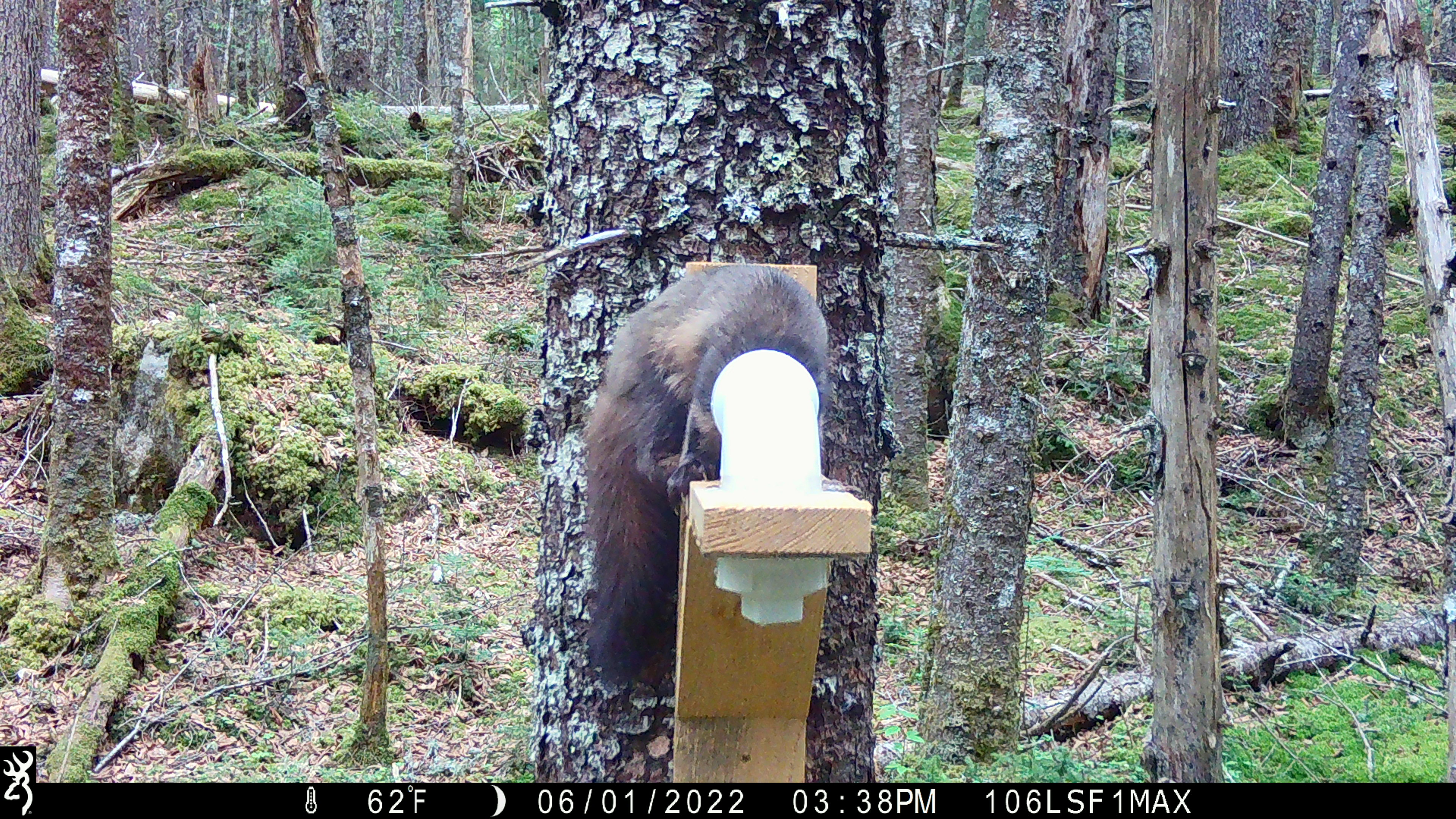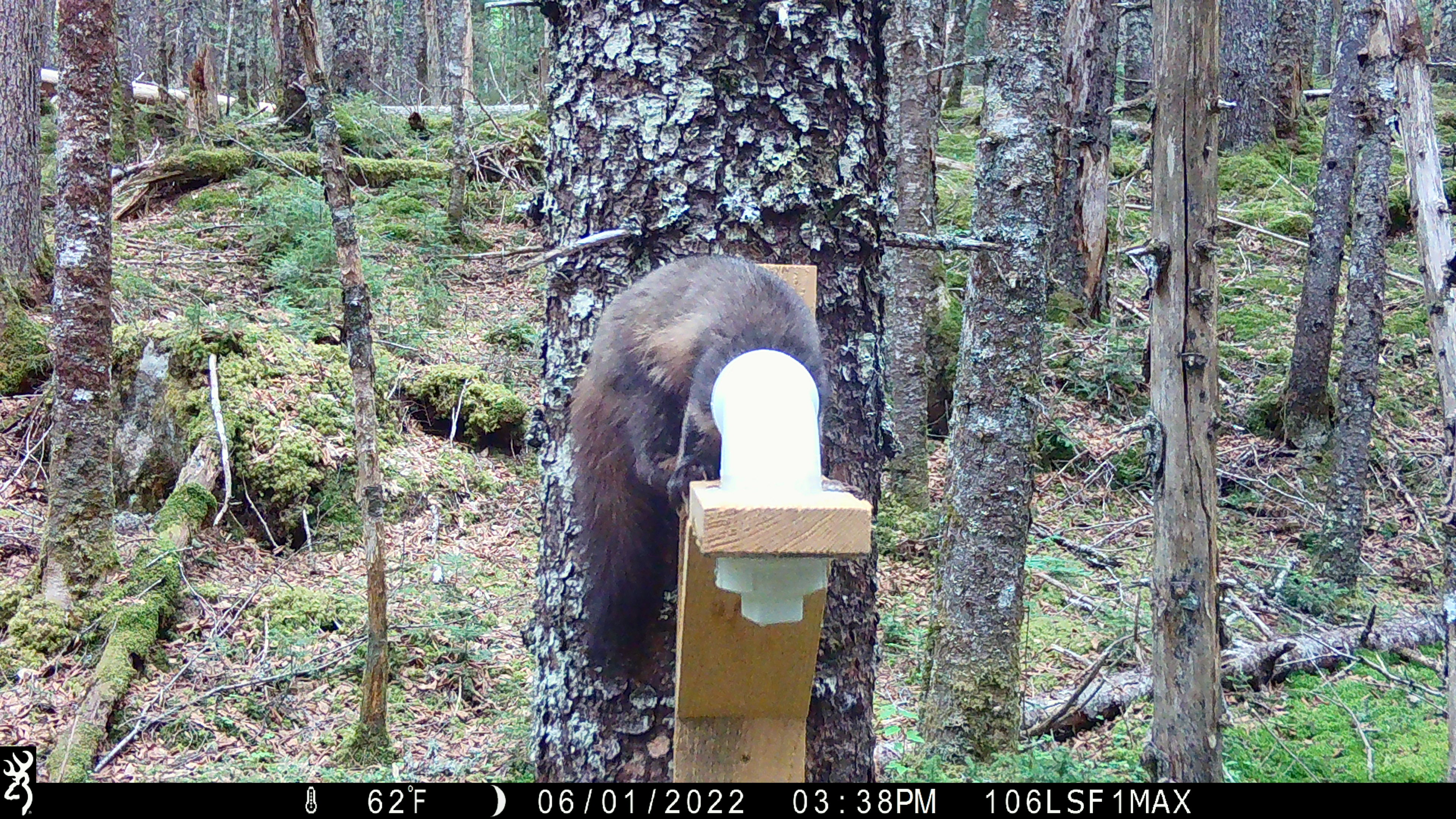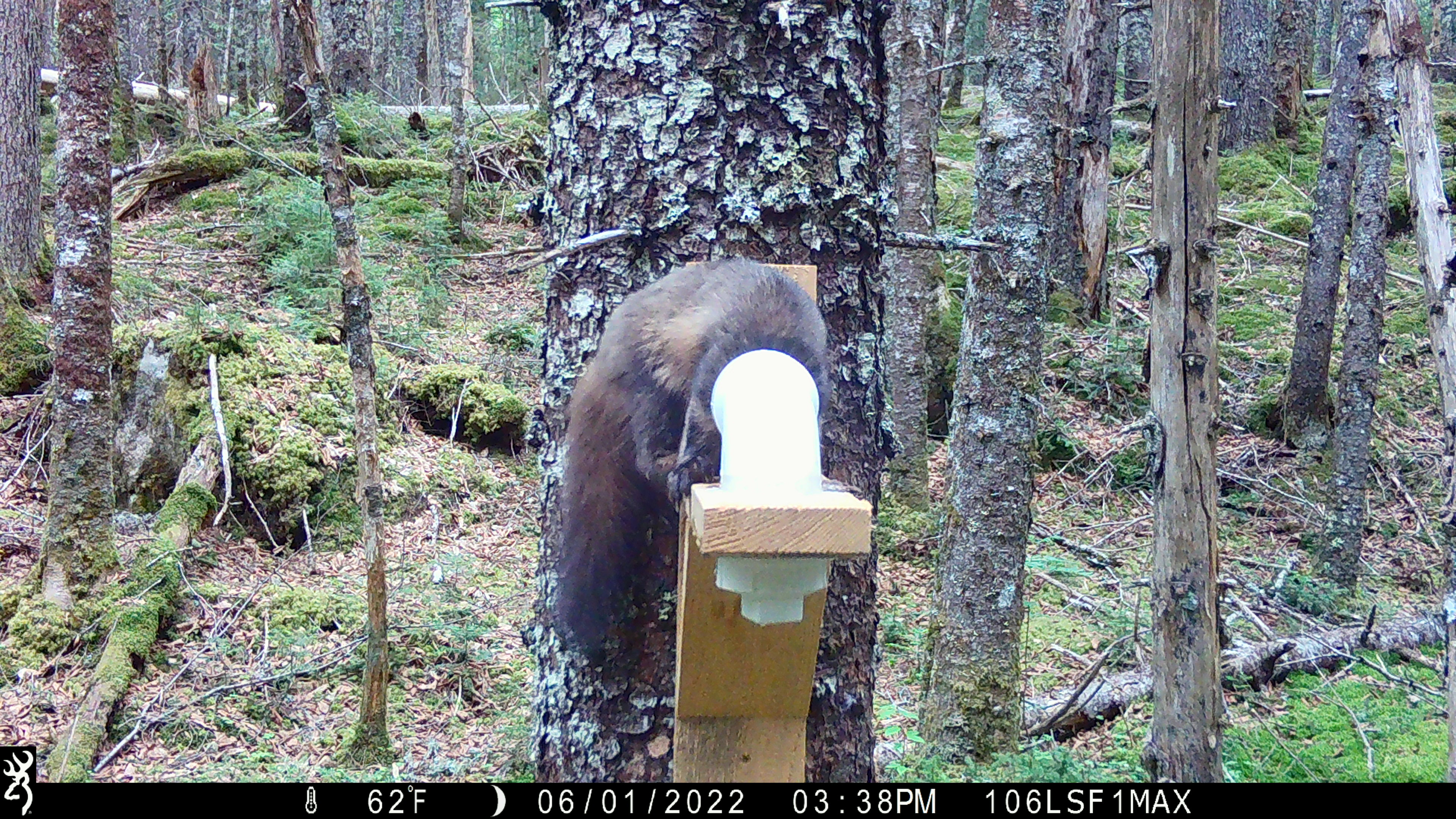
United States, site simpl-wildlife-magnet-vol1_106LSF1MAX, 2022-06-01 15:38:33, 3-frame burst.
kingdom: Animalia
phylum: Chordata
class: Mammalia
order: Carnivora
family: Mustelidae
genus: Martes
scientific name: Martes americana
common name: american marten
American marten (Martes americana).